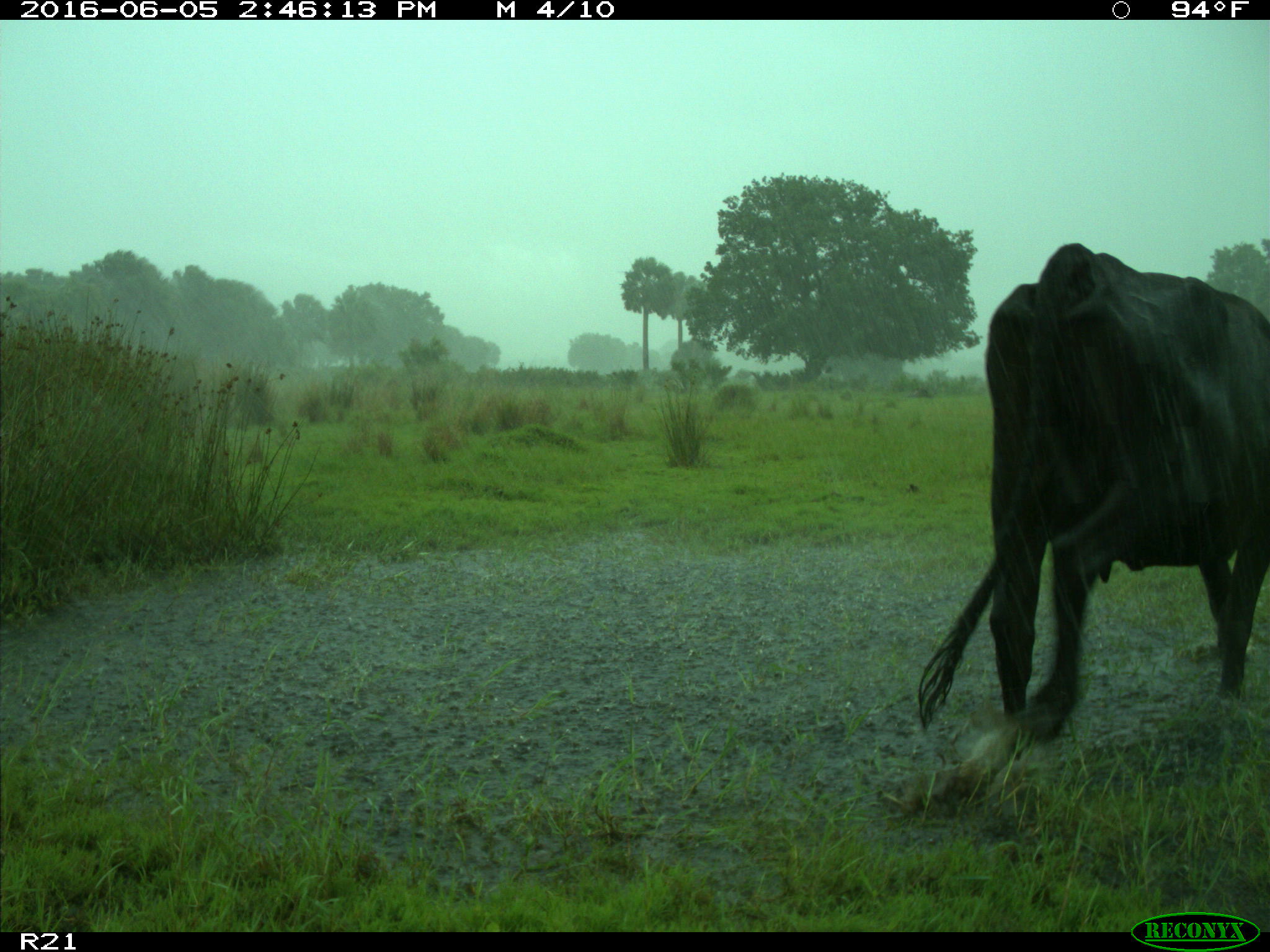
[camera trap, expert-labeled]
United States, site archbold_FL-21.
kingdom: Animalia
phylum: Chordata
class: Mammalia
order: Artiodactyla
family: Bovidae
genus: Bos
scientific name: Bos taurus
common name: domestic cow